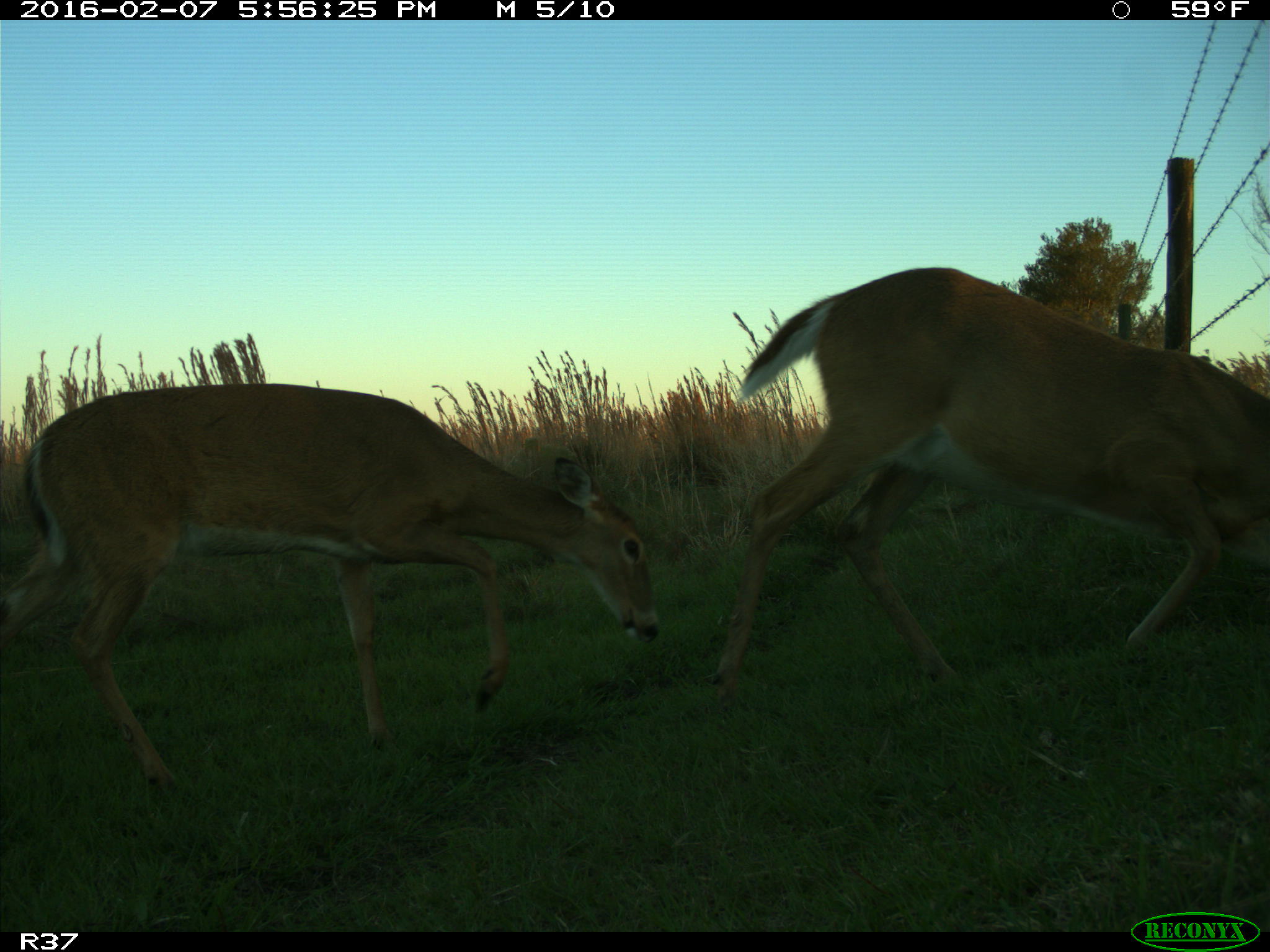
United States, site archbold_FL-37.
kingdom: Animalia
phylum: Chordata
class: Mammalia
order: Artiodactyla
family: Cervidae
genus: Odocoileus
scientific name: Odocoileus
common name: deer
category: unidentified deer